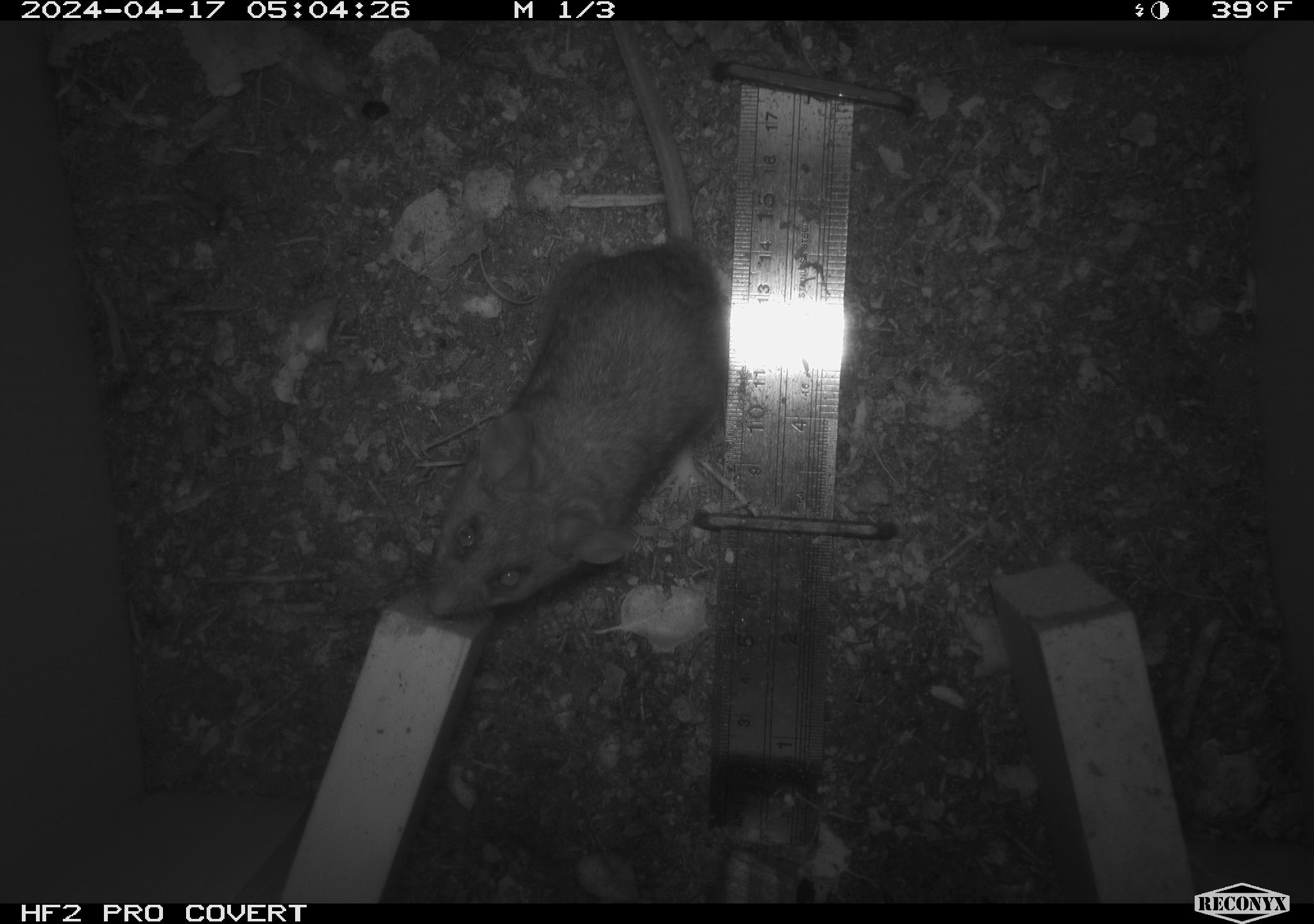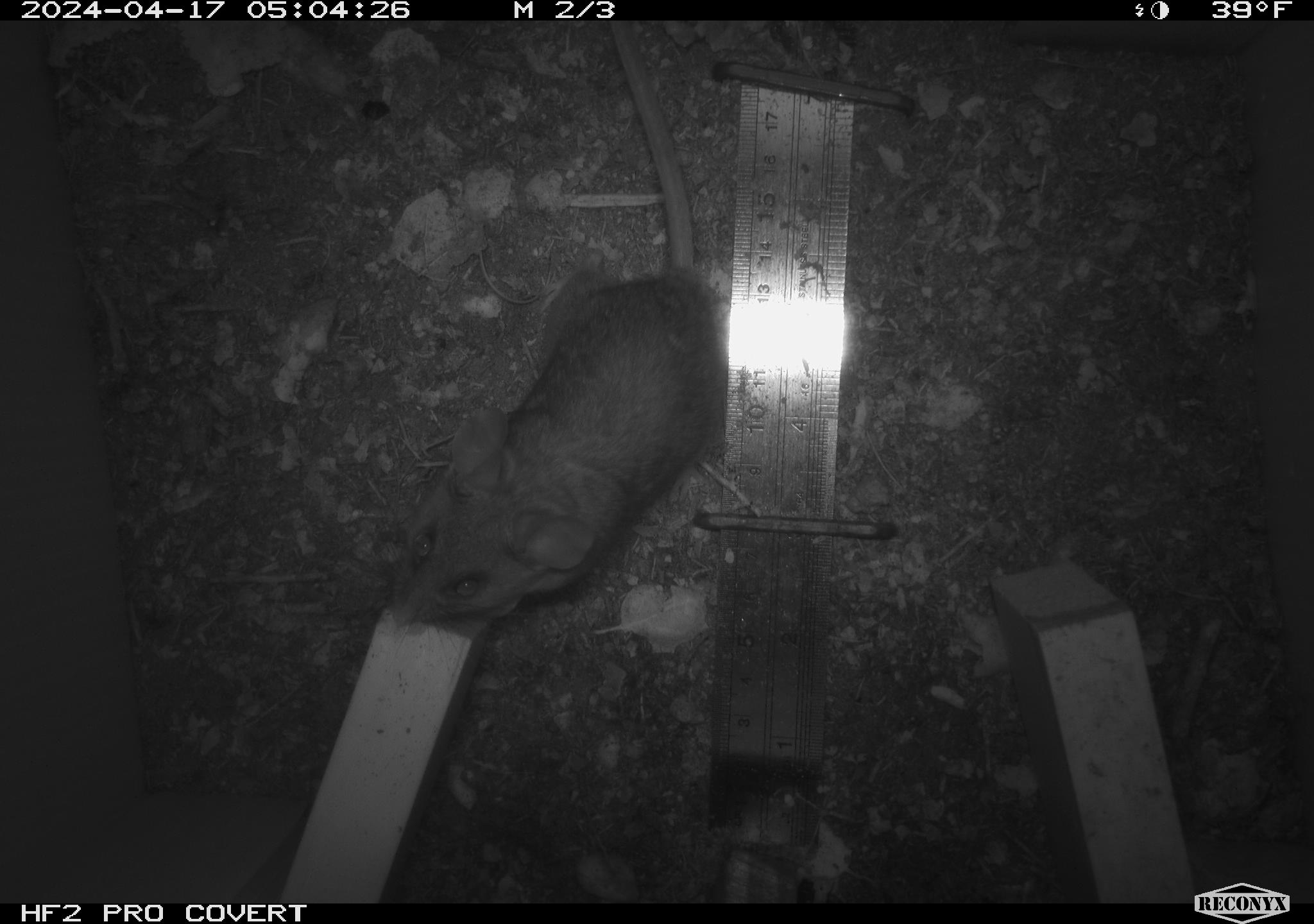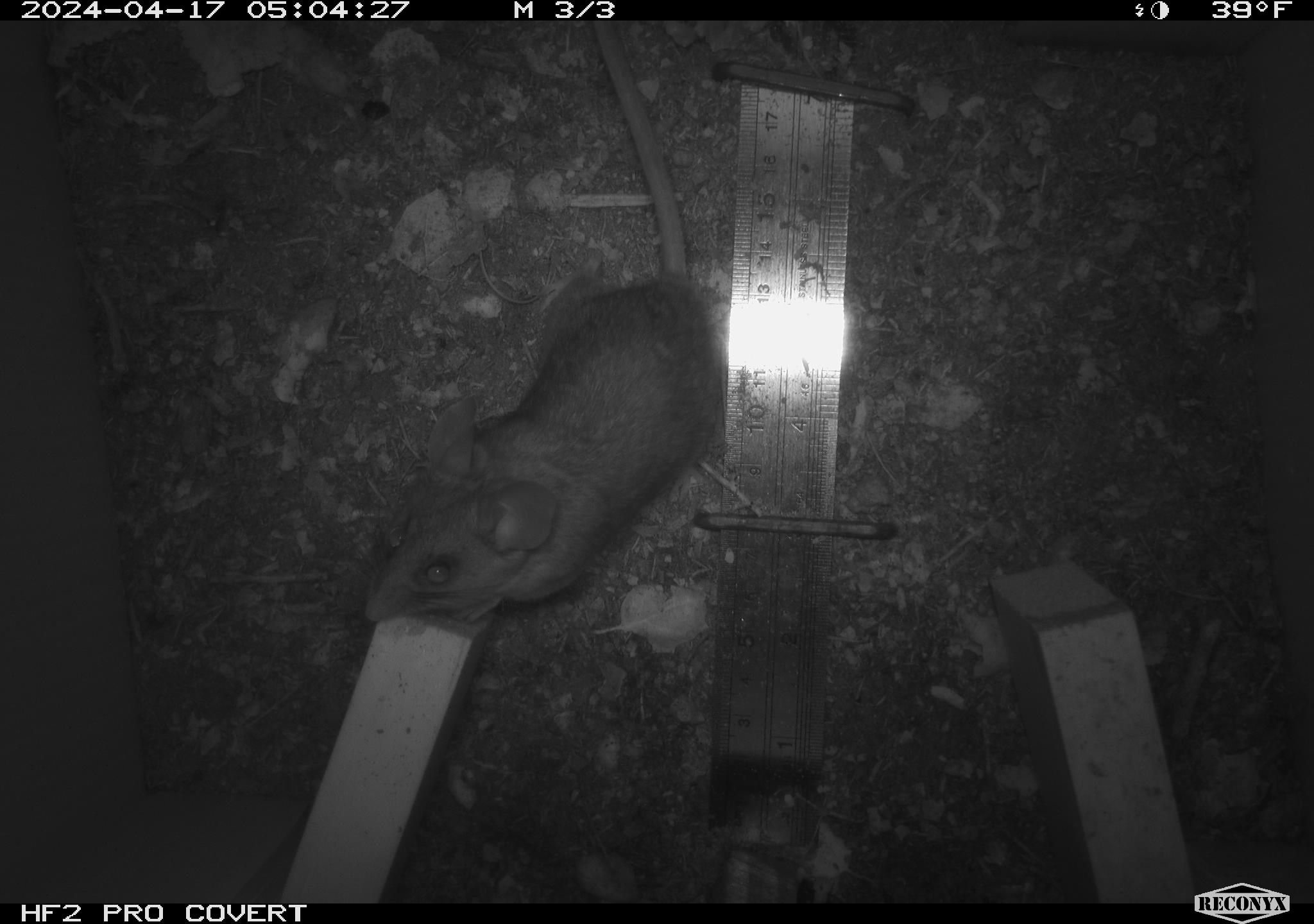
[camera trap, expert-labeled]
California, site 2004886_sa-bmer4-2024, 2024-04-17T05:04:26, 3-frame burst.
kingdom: Animalia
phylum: Chordata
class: Mammalia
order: Rodentia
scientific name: Rodentia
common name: mouse species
Mouse species (Rodentia).